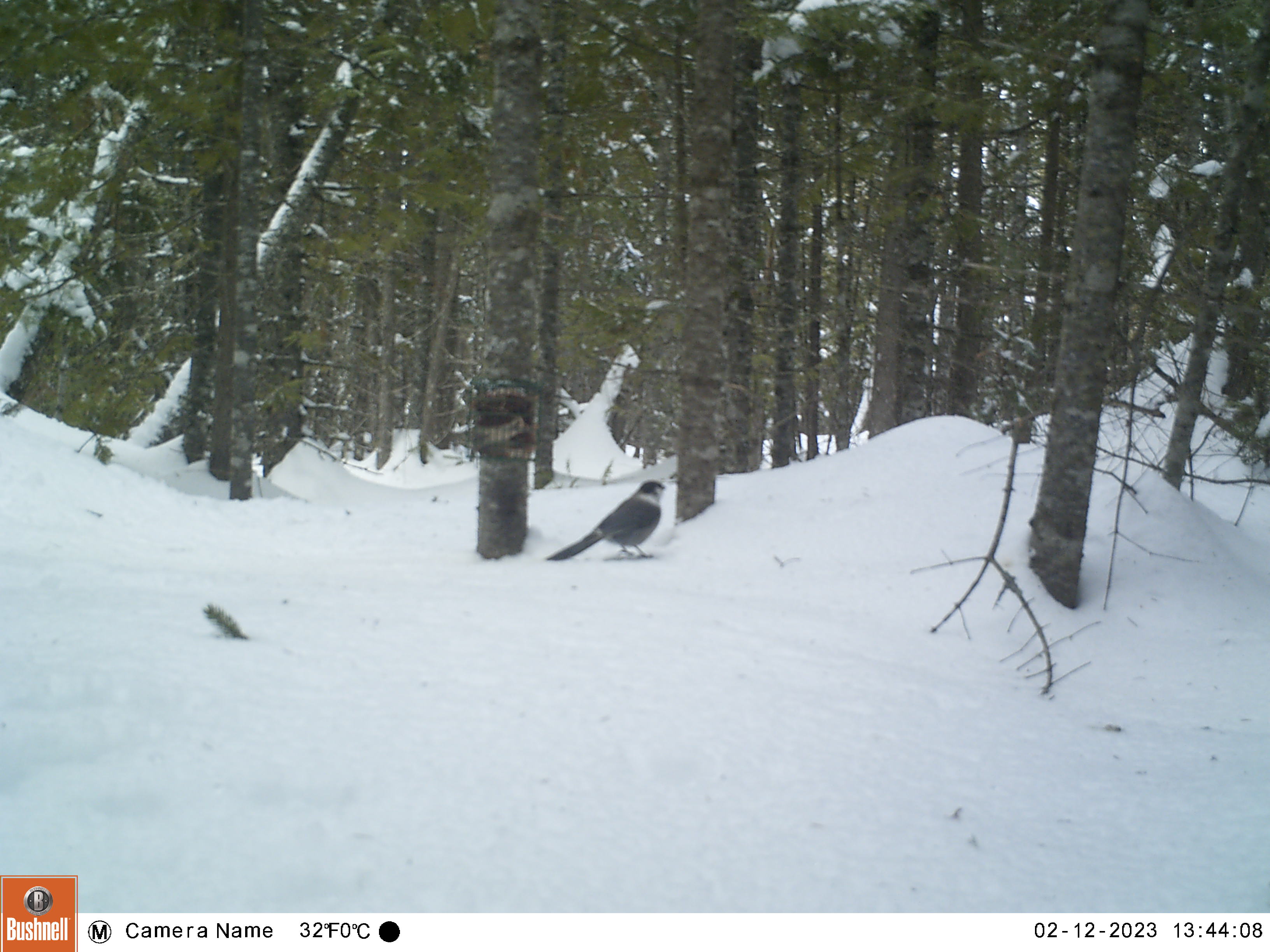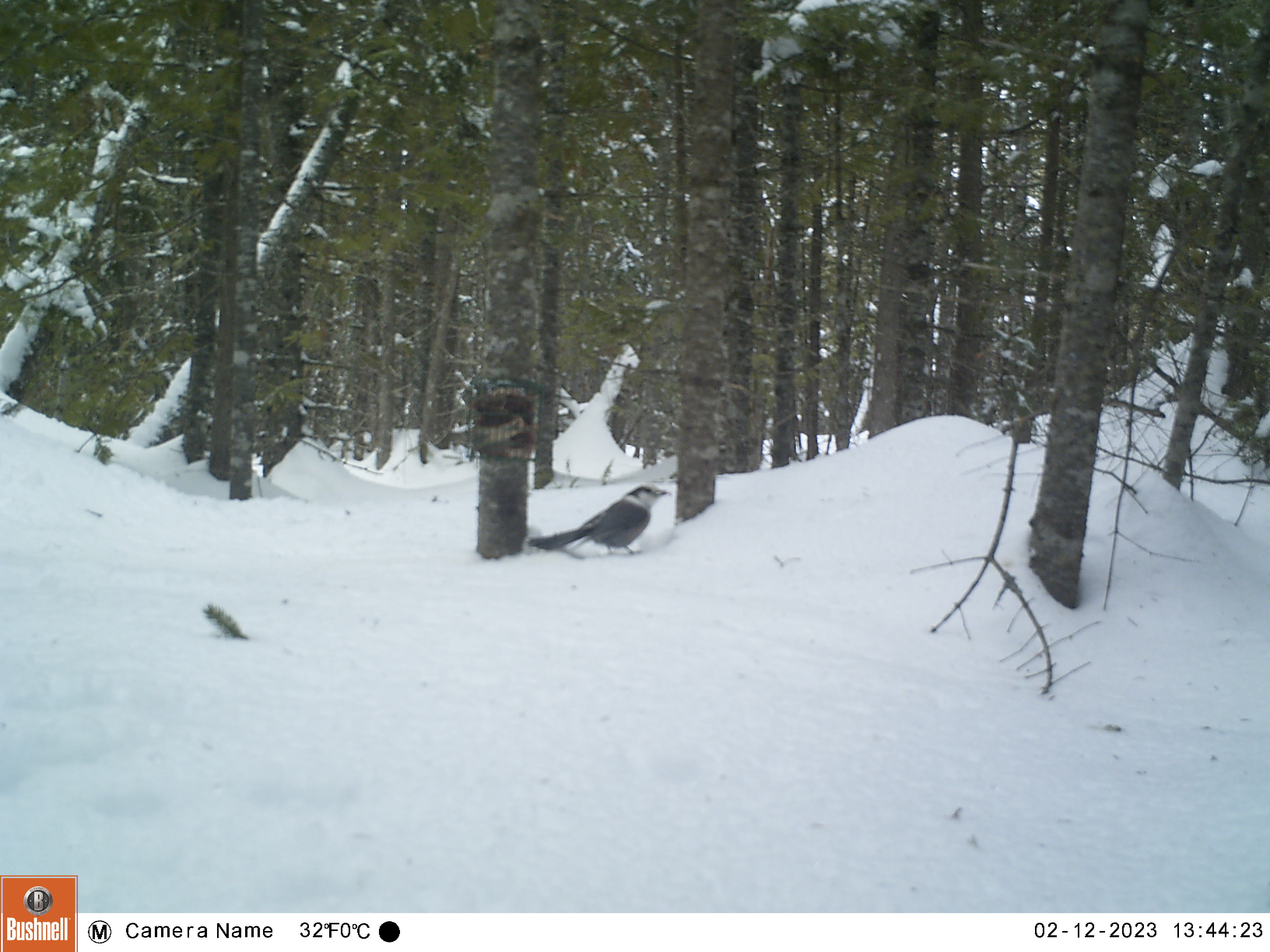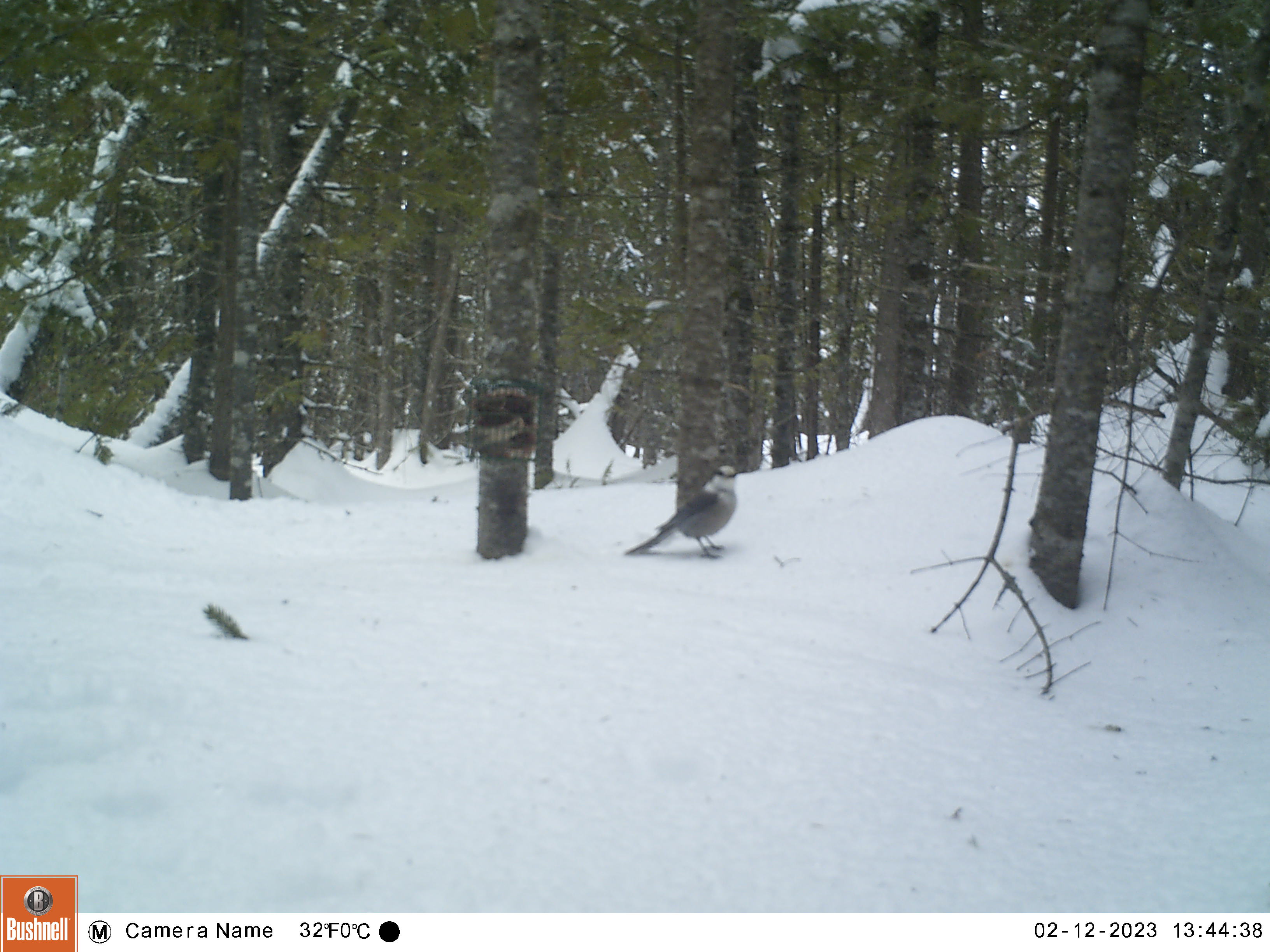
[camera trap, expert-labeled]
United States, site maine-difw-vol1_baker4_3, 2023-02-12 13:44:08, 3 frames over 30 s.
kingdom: Animalia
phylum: Chordata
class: Aves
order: Passeriformes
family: Corvidae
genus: Perisoreus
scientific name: Perisoreus canadensis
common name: canada jay